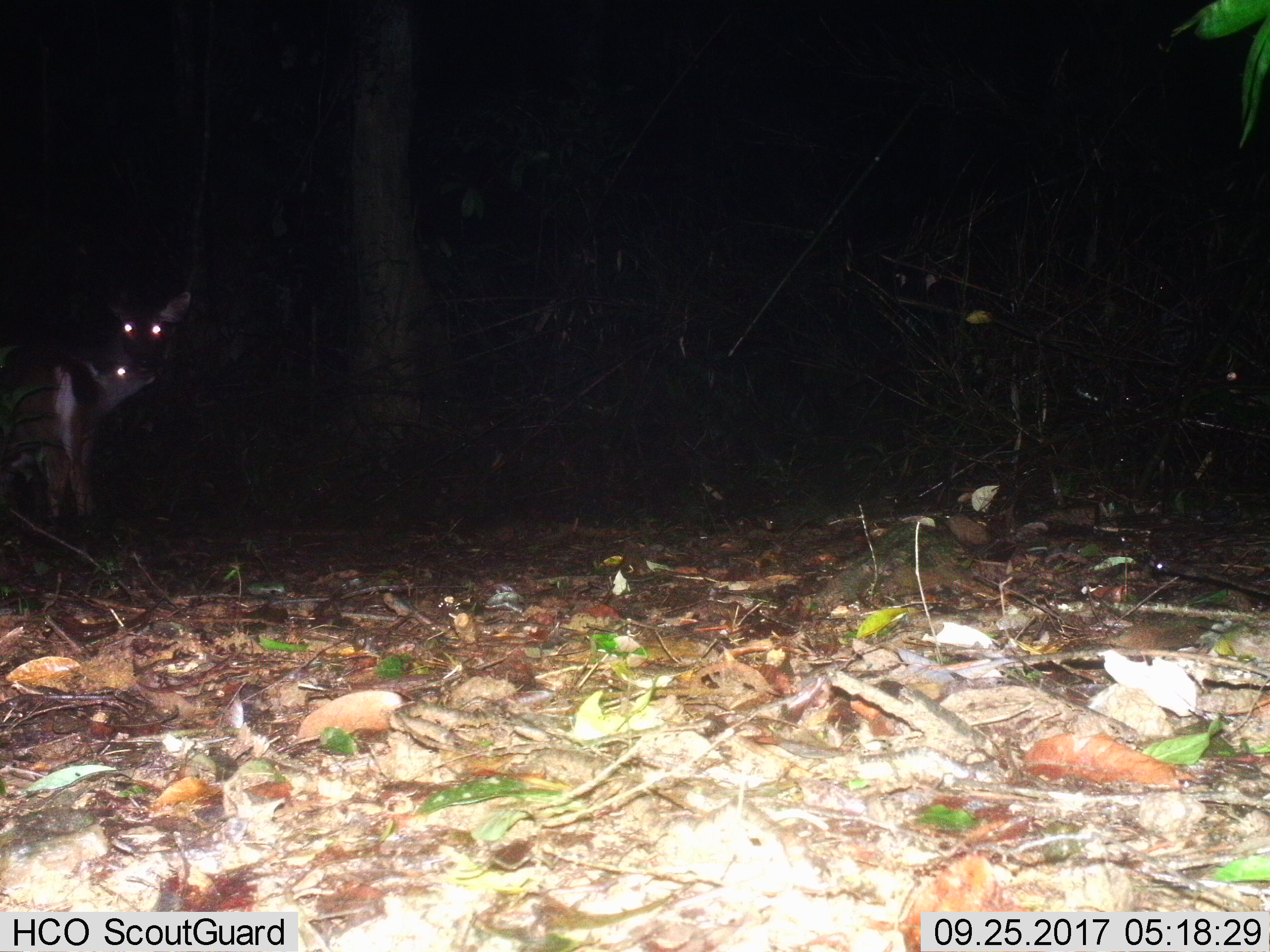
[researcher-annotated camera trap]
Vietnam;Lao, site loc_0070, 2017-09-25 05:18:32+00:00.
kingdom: Animalia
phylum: Chordata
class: Mammalia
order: Artiodactyla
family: Cervidae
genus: Rusa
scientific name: Rusa unicolor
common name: sambar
Sambar (Rusa unicolor). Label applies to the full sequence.